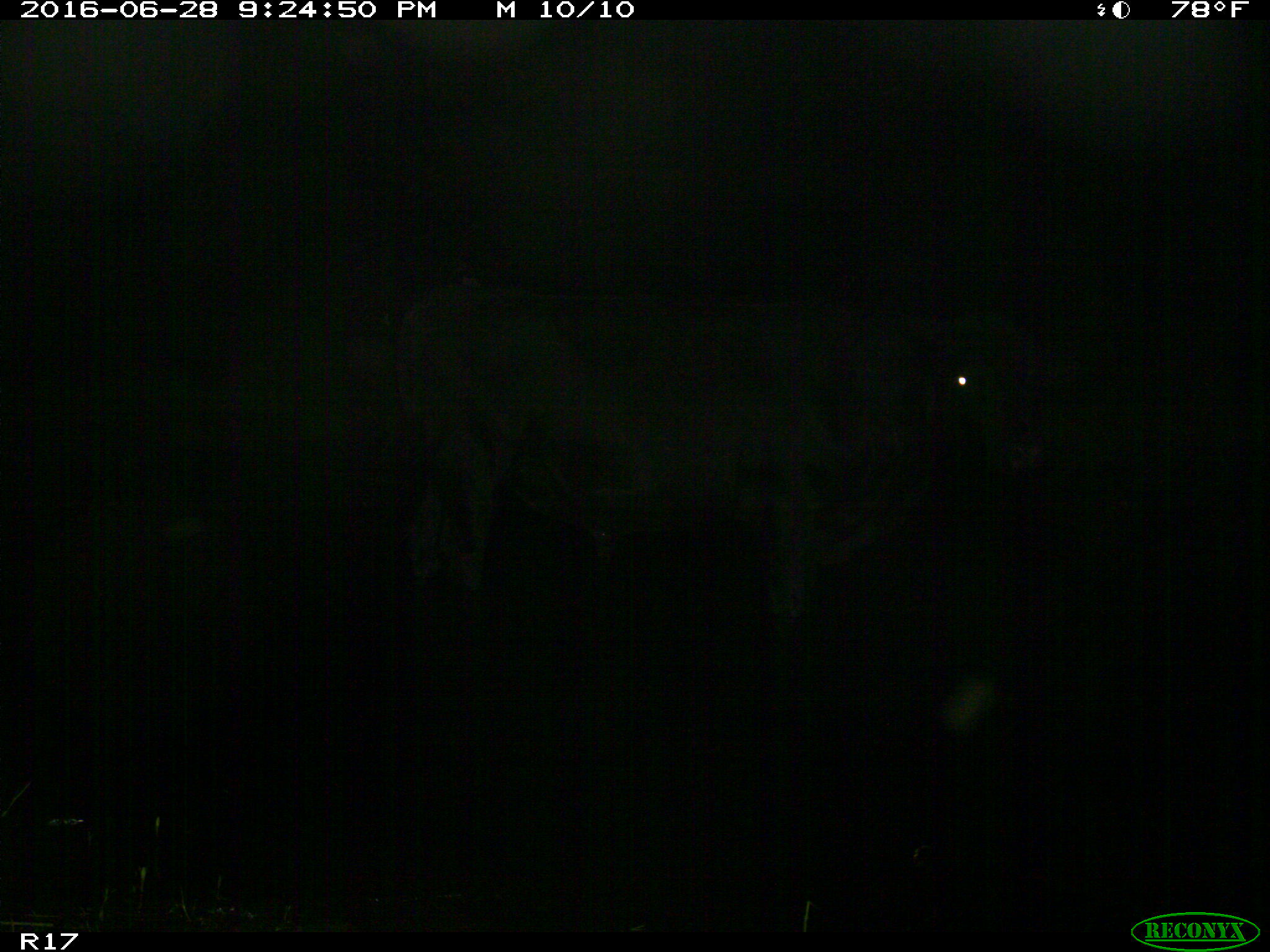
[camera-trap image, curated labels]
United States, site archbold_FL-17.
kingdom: Animalia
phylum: Chordata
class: Mammalia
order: Artiodactyla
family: Bovidae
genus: Bos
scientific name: Bos taurus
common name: domestic cow